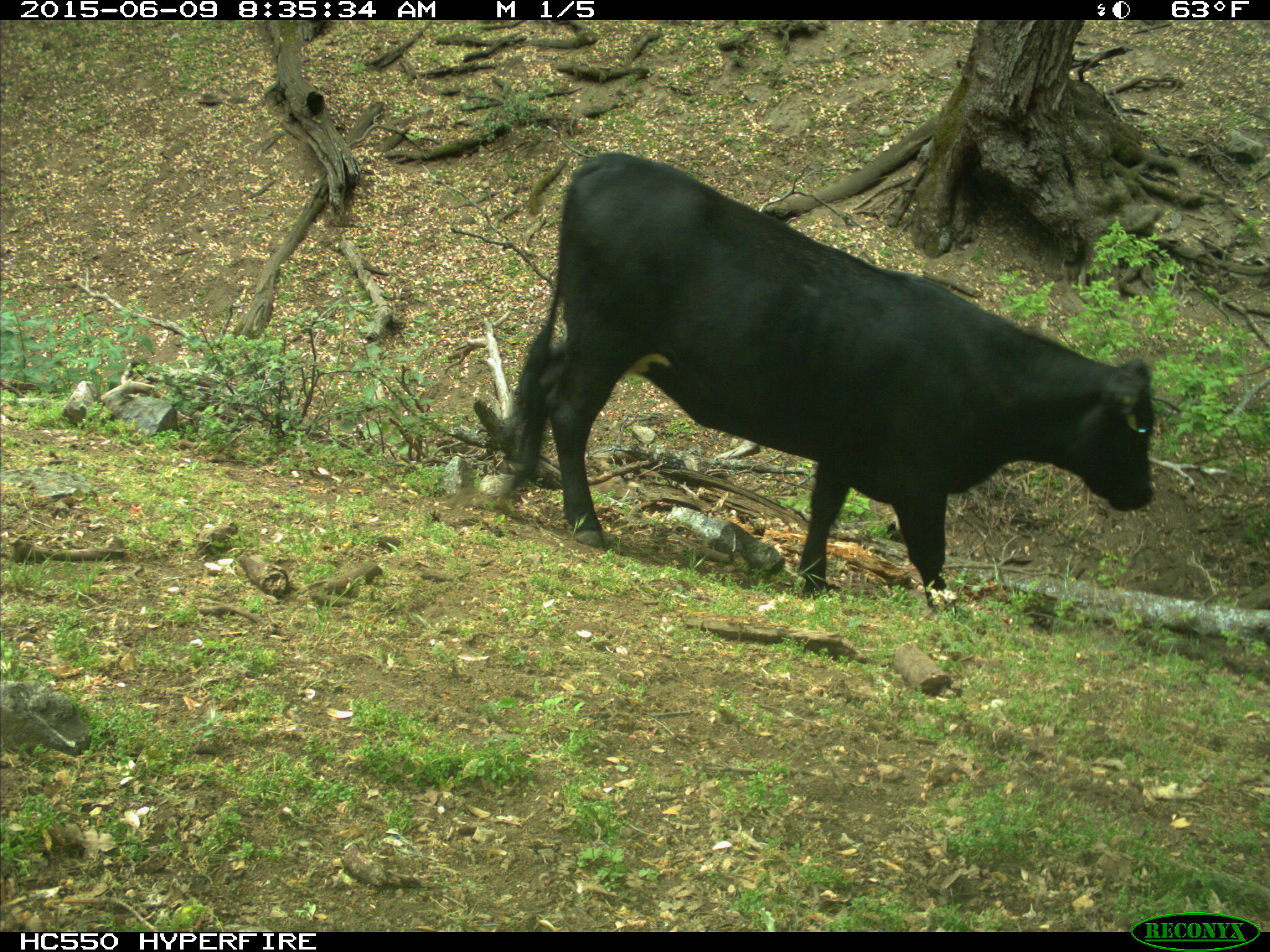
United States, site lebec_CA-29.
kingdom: Animalia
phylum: Chordata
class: Mammalia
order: Artiodactyla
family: Bovidae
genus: Bos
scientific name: Bos taurus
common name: domestic cow